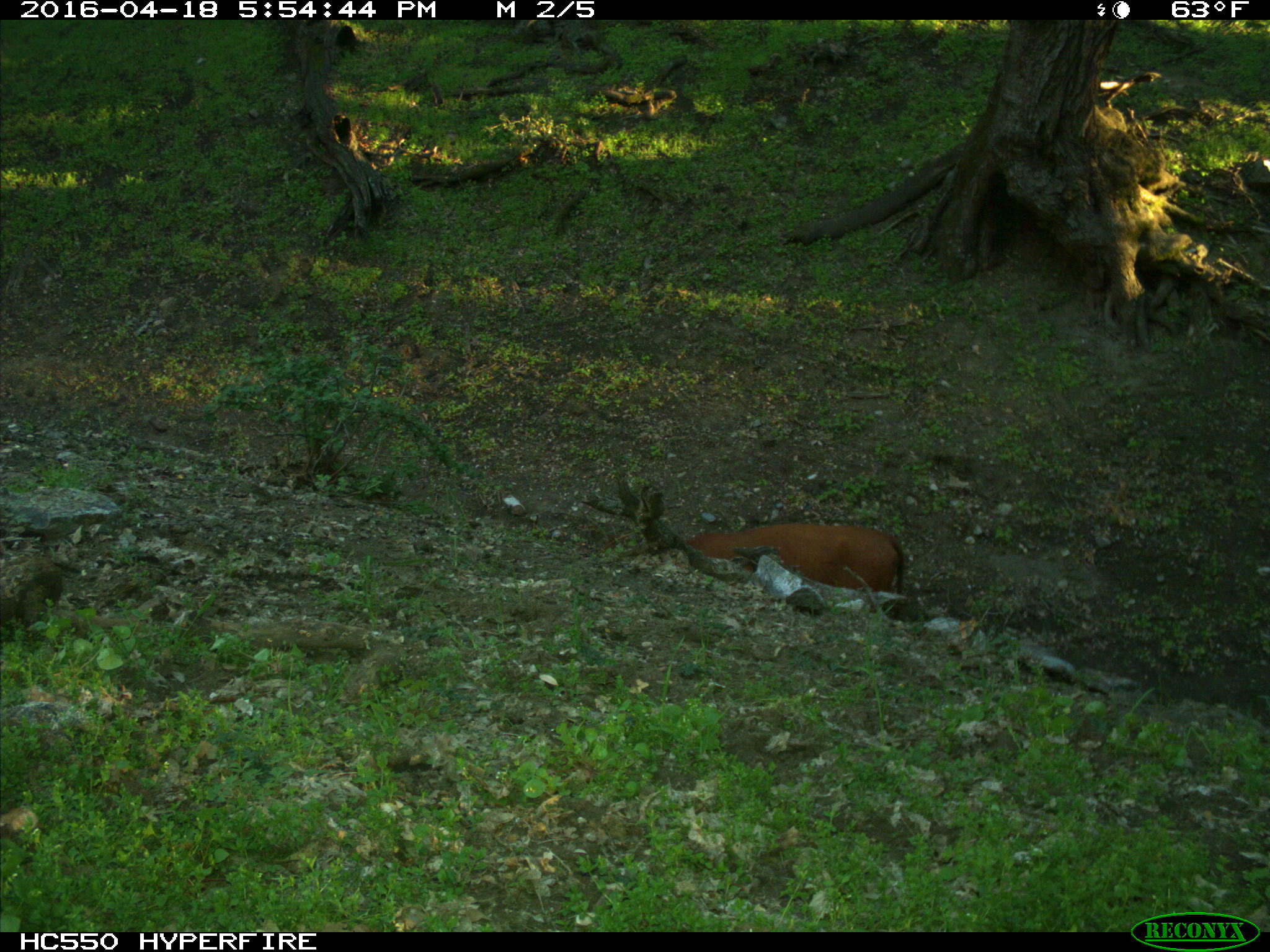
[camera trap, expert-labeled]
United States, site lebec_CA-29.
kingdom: Animalia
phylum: Chordata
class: Mammalia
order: Artiodactyla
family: Bovidae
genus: Bos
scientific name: Bos taurus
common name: domestic cow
Bos taurus (domestic cow).